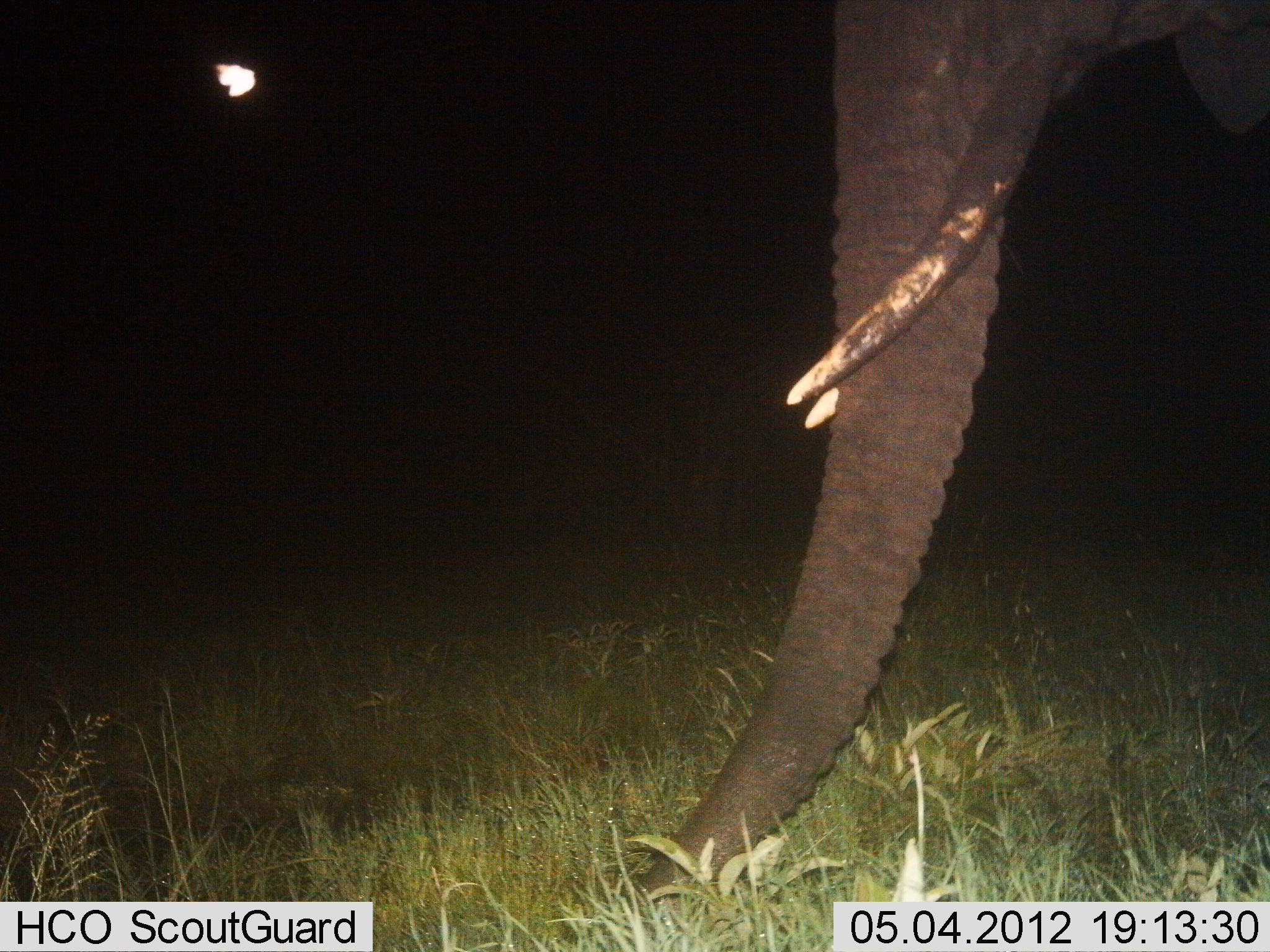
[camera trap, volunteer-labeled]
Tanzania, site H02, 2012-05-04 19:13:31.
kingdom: Animalia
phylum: Chordata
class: Mammalia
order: Proboscidea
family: Elephantidae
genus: Loxodonta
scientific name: Loxodonta africana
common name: african bush elephant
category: elephant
Elephant (african bush elephant) (Loxodonta africana), count 1. Behavior (volunteer vote fractions): standing 73%, resting 0%, moving 10%, interacting 0%. Young present (vote fraction): 0%. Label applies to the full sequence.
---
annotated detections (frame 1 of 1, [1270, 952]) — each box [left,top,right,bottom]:
animal: [597,0,1270,914]